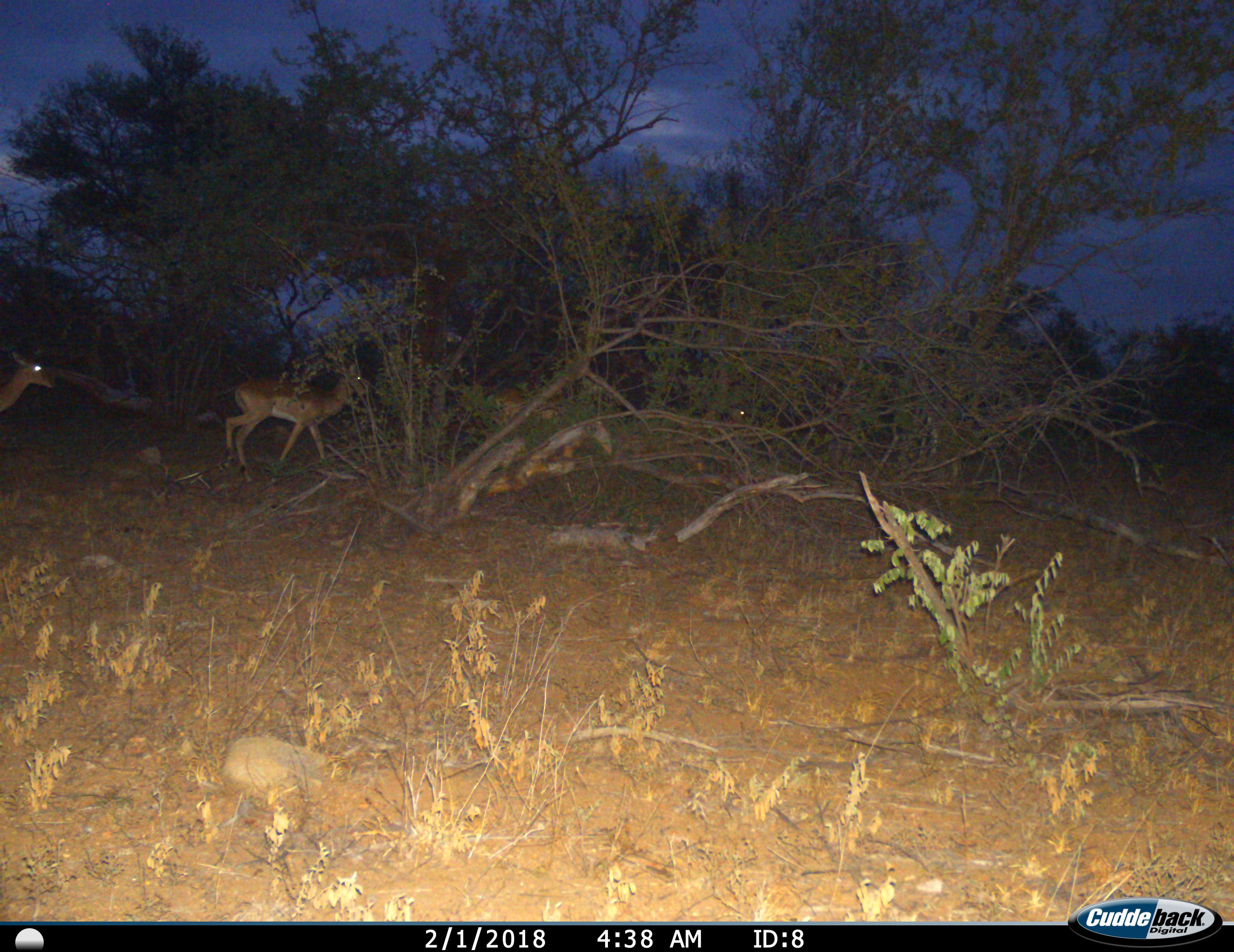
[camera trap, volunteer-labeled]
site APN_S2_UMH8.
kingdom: Animalia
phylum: Chordata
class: Mammalia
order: Artiodactyla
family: Bovidae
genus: Aepyceros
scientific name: Aepyceros melampus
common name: impala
Impala (Aepyceros melampus), count 4. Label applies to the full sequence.